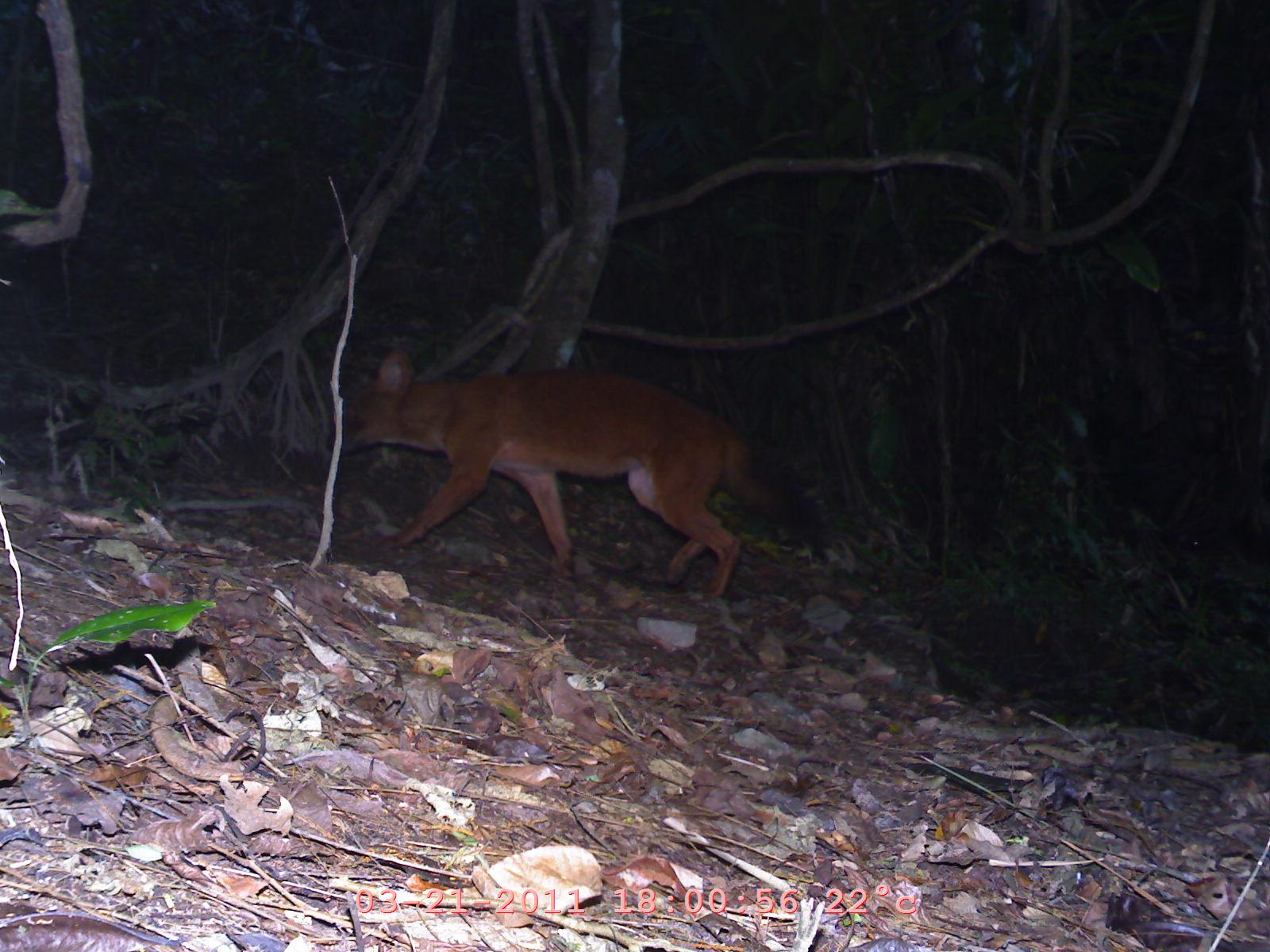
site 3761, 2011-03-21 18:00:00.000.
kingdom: Animalia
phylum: Chordata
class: Mammalia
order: Carnivora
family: Canidae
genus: Cuon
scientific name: Cuon alpinus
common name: dhole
Cuon alpinus (dhole), count 1, age adult.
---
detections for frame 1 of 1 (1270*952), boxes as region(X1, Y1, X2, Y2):
cuon alpinus: region(325, 353, 821, 602)